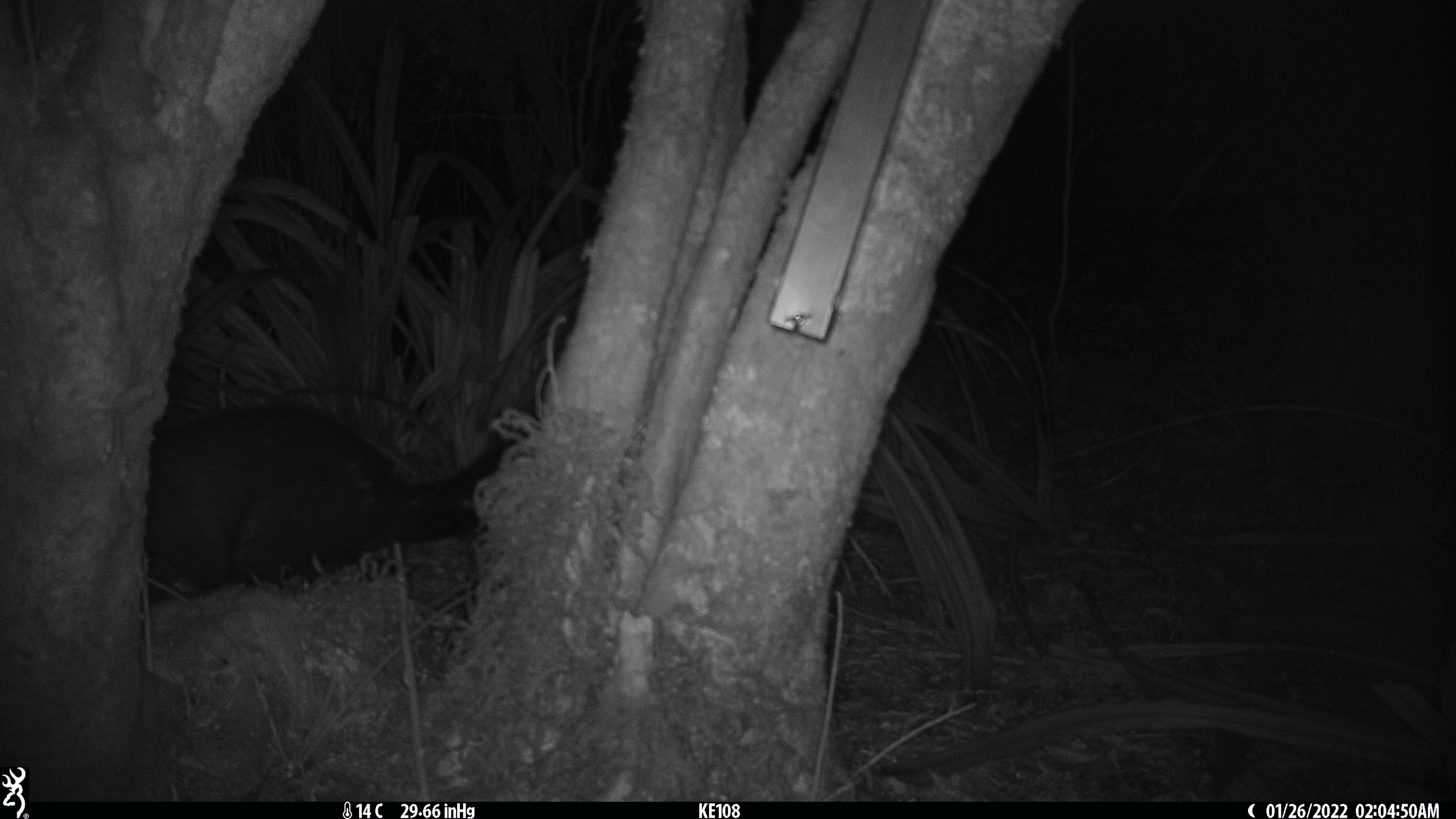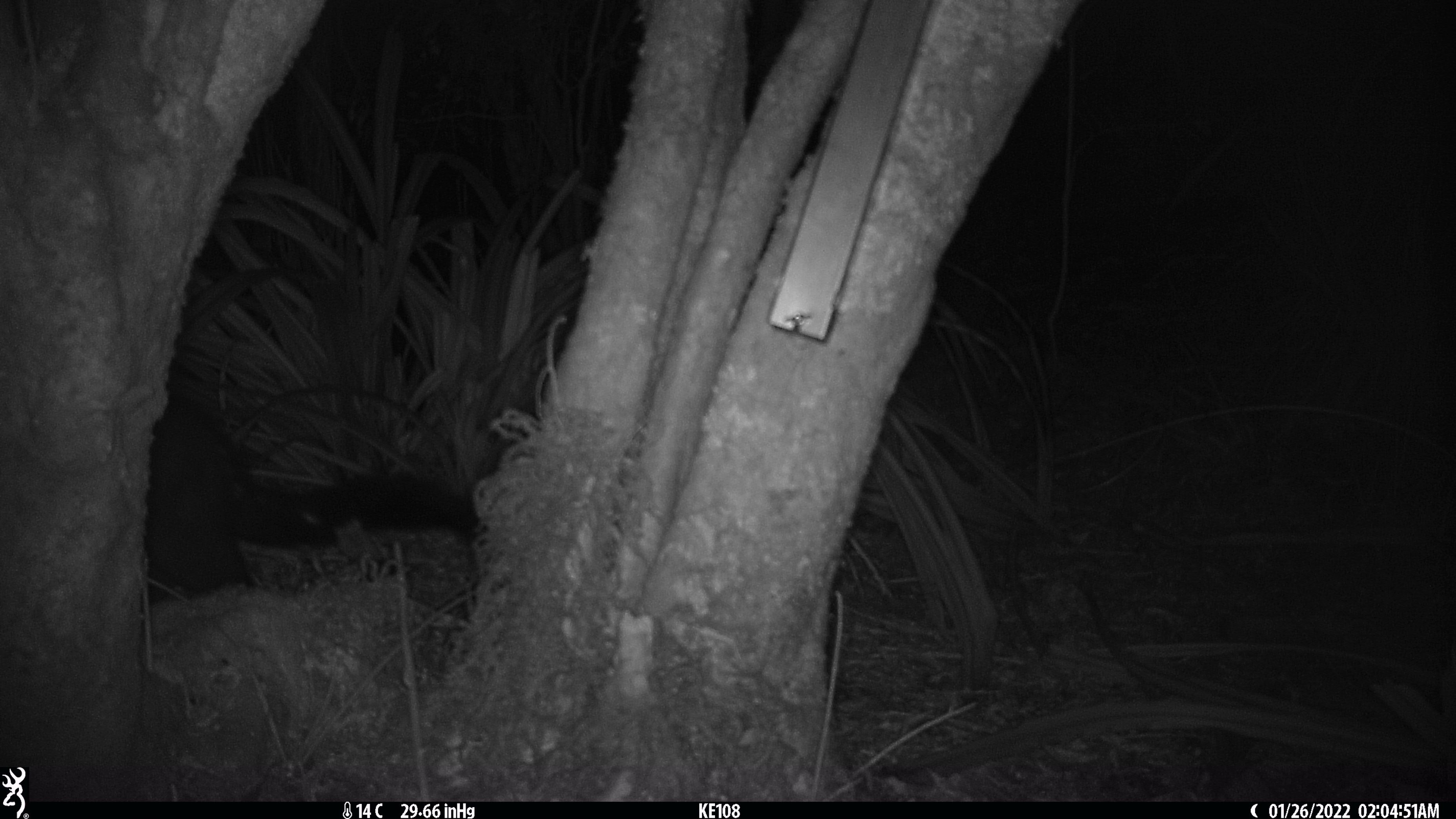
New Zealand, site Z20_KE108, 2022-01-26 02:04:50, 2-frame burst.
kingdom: Animalia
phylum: Chordata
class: Mammalia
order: Diprotodontia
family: Phalangeridae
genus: Trichosurus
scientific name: Trichosurus vulpecula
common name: common brushtail possum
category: possum